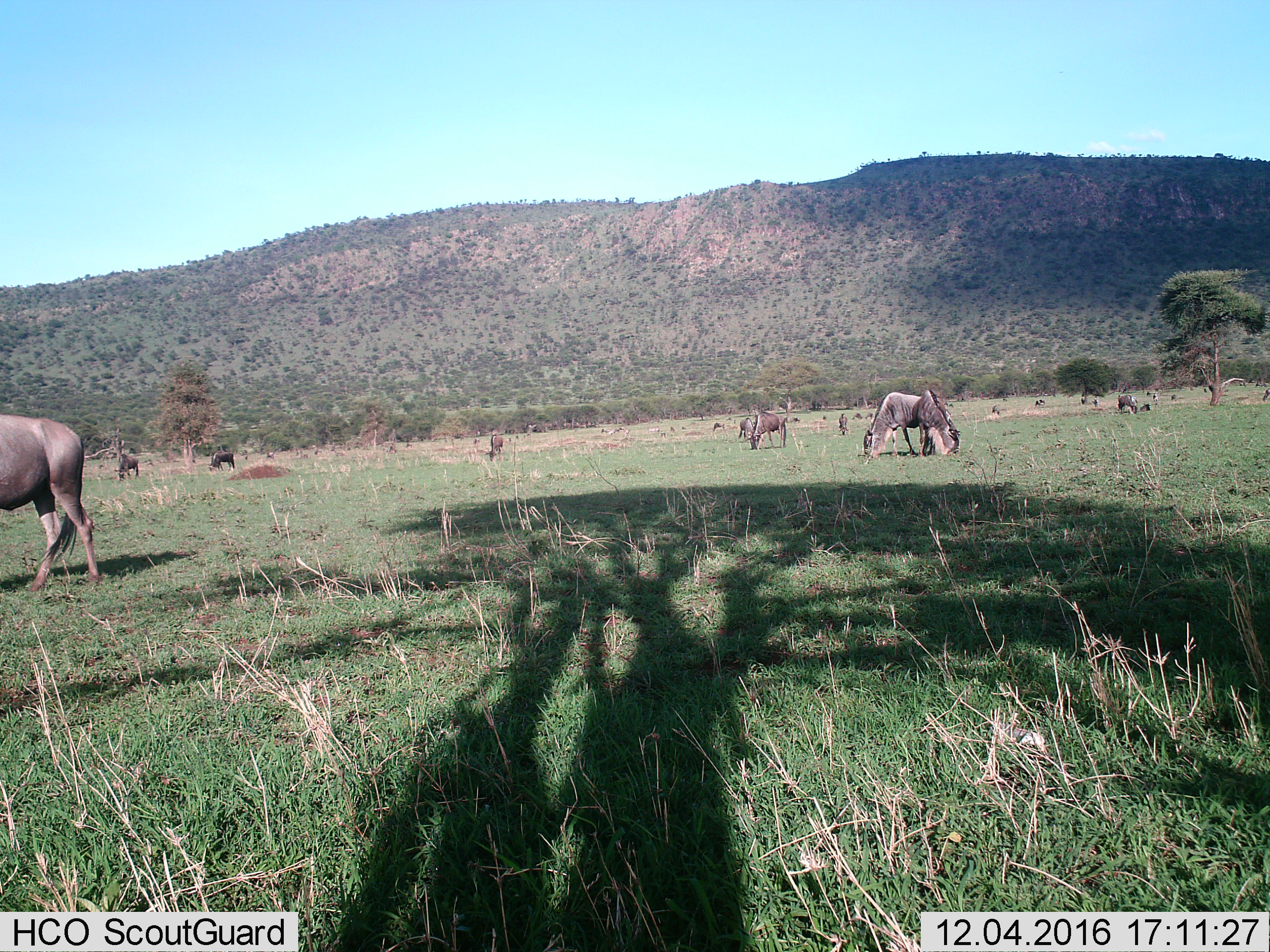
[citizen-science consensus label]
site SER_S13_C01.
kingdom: Animalia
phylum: Chordata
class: Mammalia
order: Artiodactyla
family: Bovidae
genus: Connochaetes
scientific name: Connochaetes taurinus taurinus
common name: blue wildebeest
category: wildebeestblue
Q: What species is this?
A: Wildebeestblue (blue wildebeest) (Connochaetes taurinus taurinus).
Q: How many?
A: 11-50.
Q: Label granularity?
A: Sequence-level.